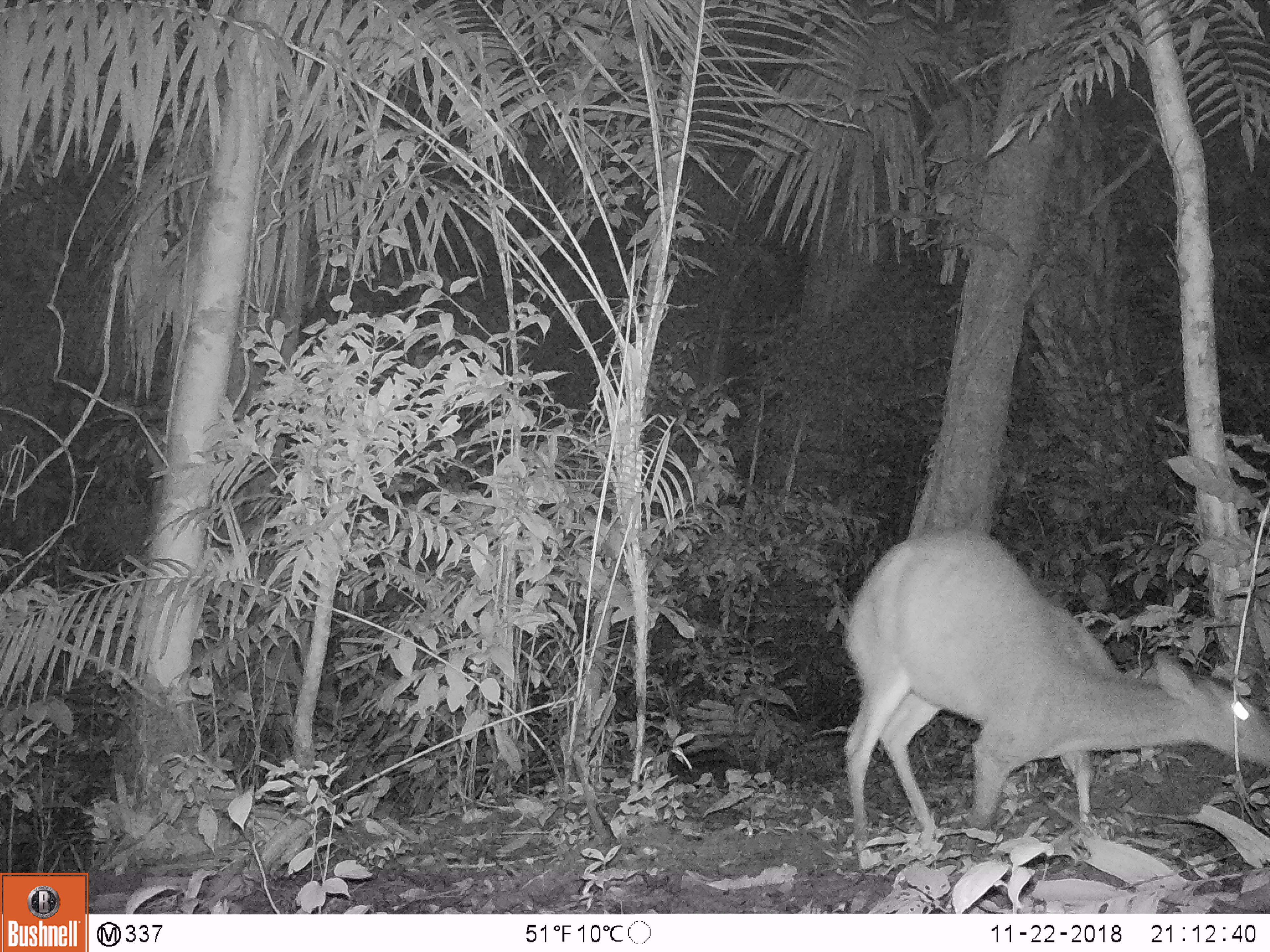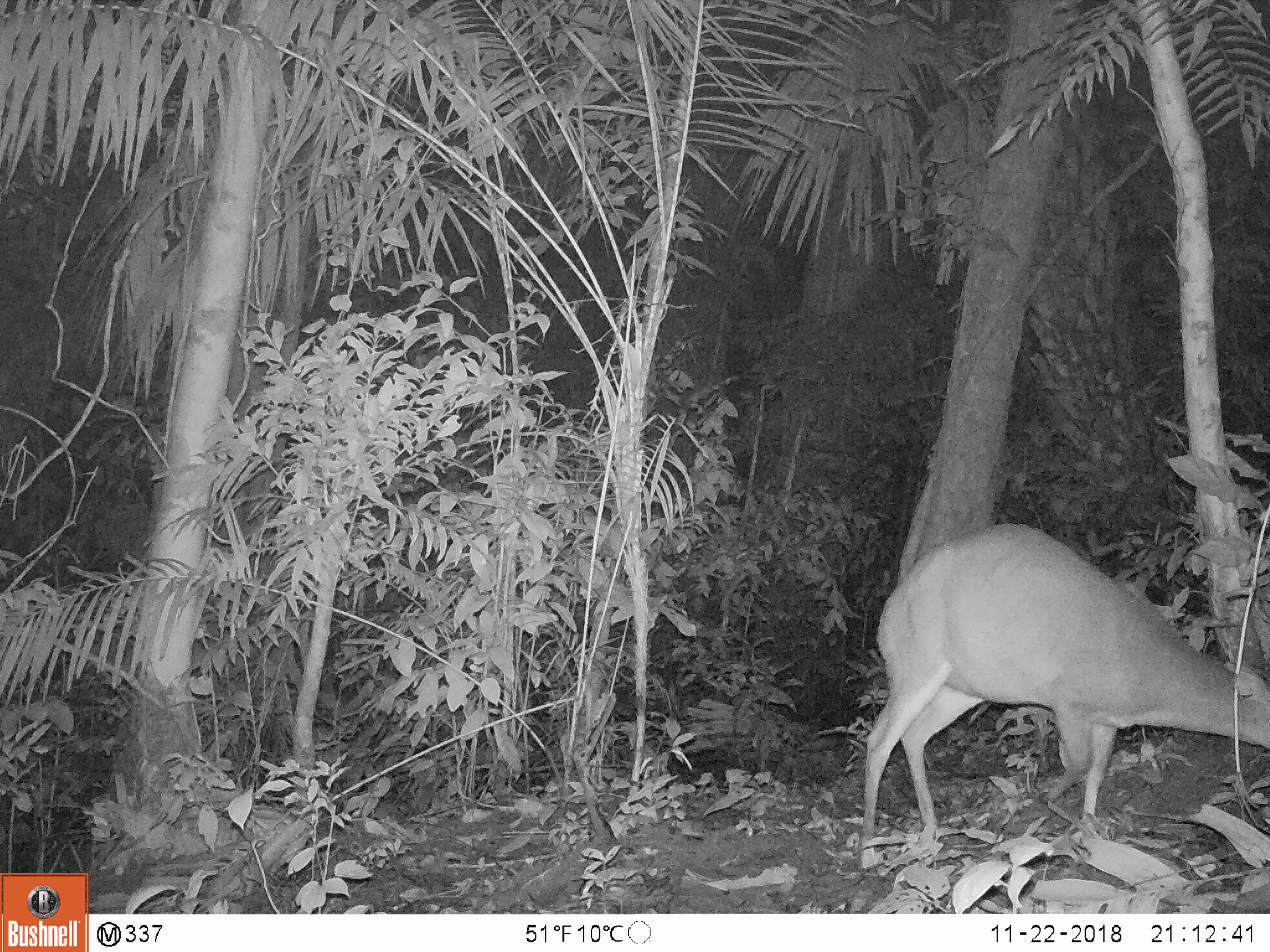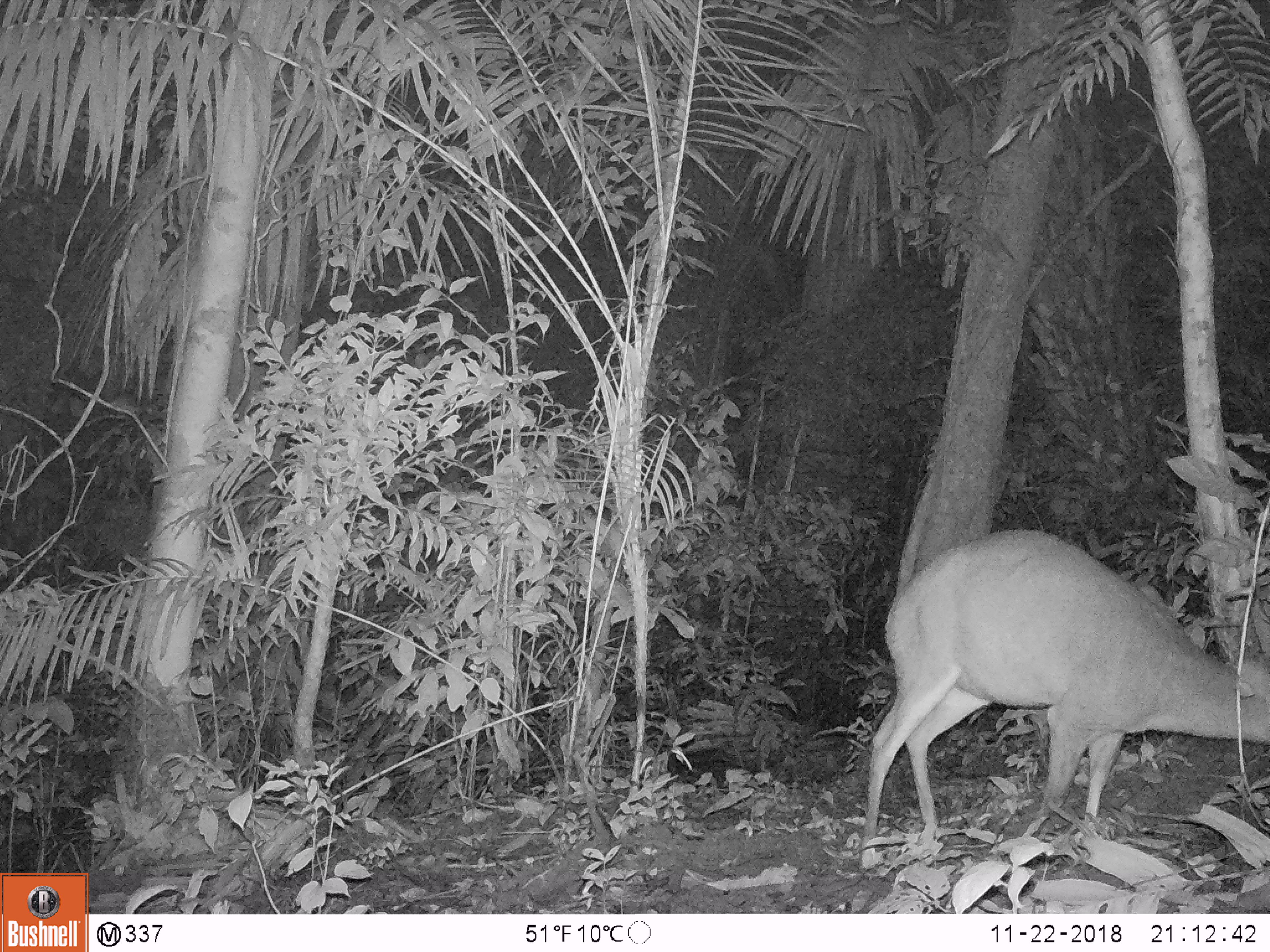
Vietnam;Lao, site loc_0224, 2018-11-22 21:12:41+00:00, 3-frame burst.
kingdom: Animalia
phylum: Chordata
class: Mammalia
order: Artiodactyla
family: Cervidae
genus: Muntiacus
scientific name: Muntiacus vuquangensis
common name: large-antlered muntjac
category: large antlered muntjac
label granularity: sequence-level